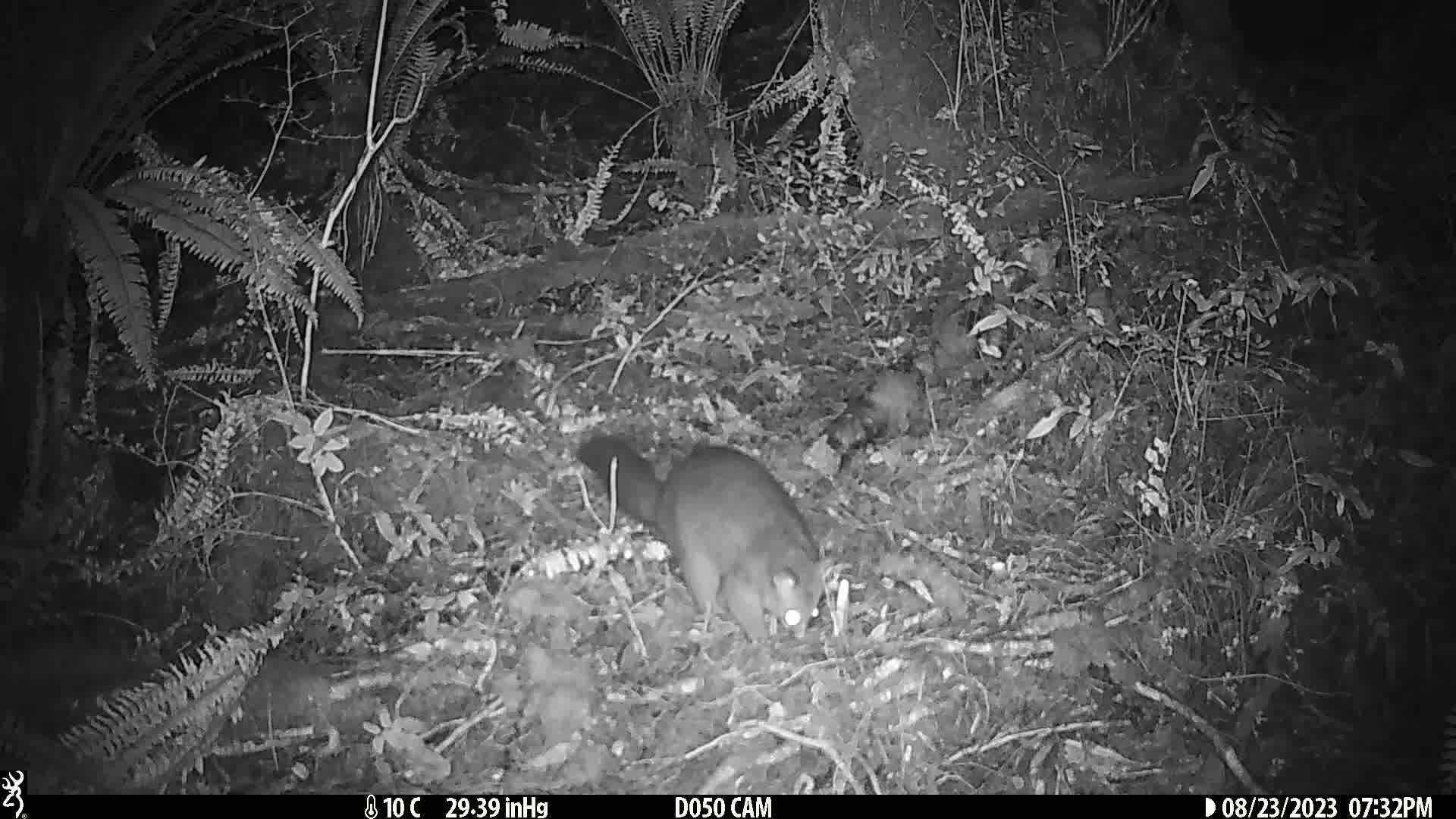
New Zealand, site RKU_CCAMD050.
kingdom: Animalia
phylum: Chordata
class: Mammalia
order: Diprotodontia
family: Phalangeridae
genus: Trichosurus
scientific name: Trichosurus vulpecula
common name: common brushtail possum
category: possum